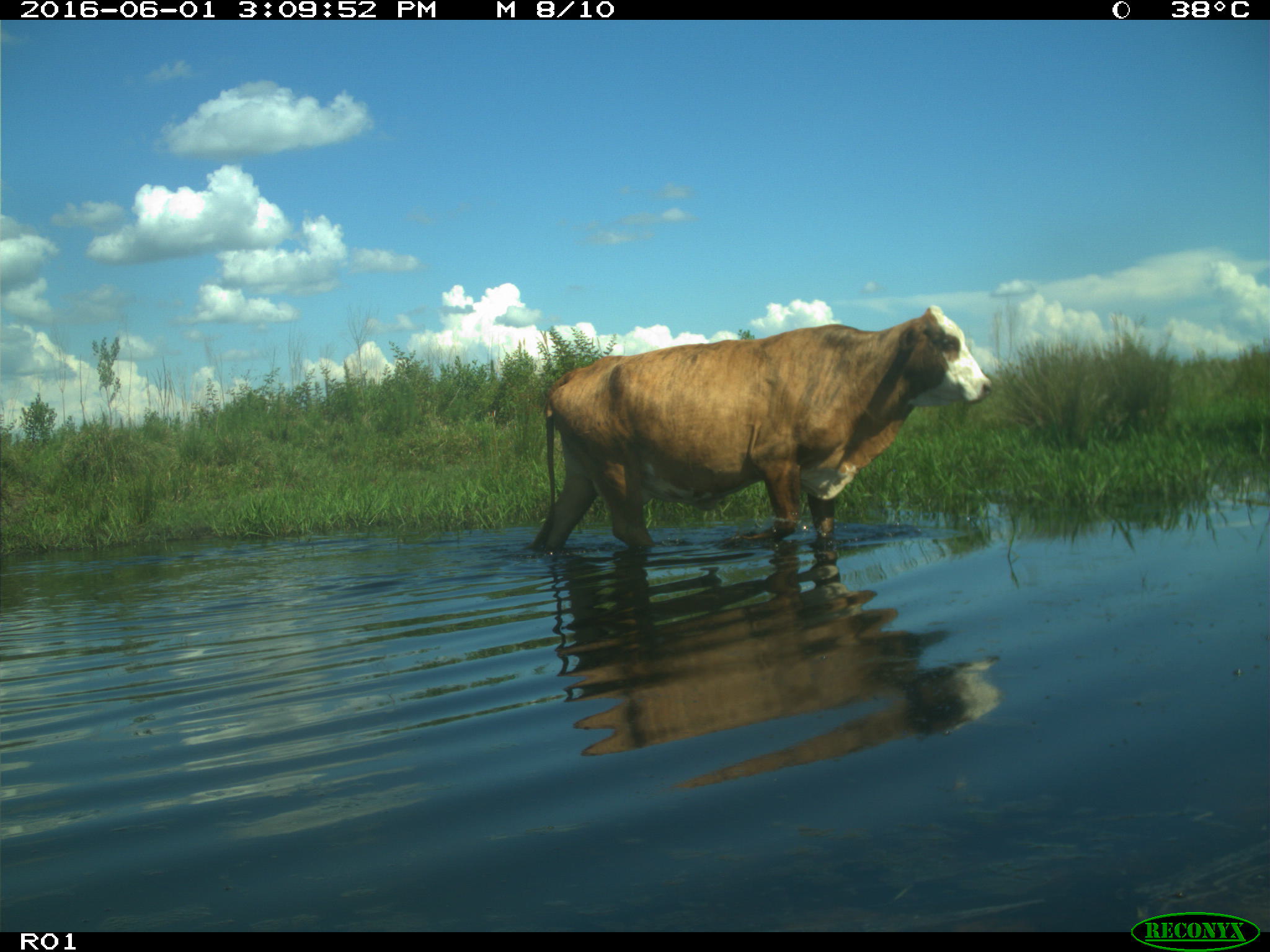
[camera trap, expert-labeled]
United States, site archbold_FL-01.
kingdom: Animalia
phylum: Chordata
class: Mammalia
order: Artiodactyla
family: Bovidae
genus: Bos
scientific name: Bos taurus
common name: domestic cow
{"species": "Bos taurus (domestic cow)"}